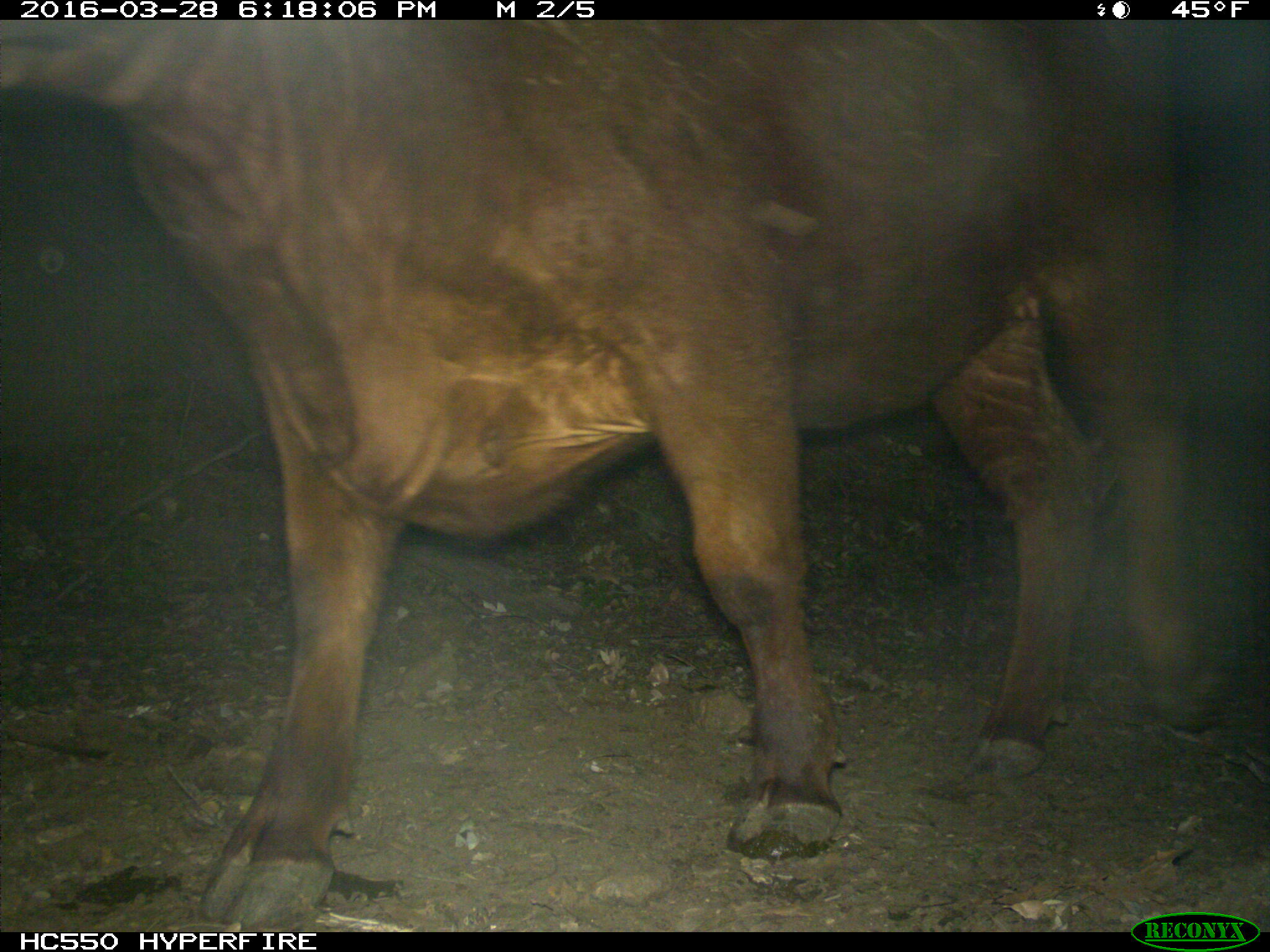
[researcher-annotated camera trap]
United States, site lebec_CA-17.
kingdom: Animalia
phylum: Chordata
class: Mammalia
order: Artiodactyla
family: Bovidae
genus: Bos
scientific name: Bos taurus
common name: domestic cow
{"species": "Bos taurus (domestic cow)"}